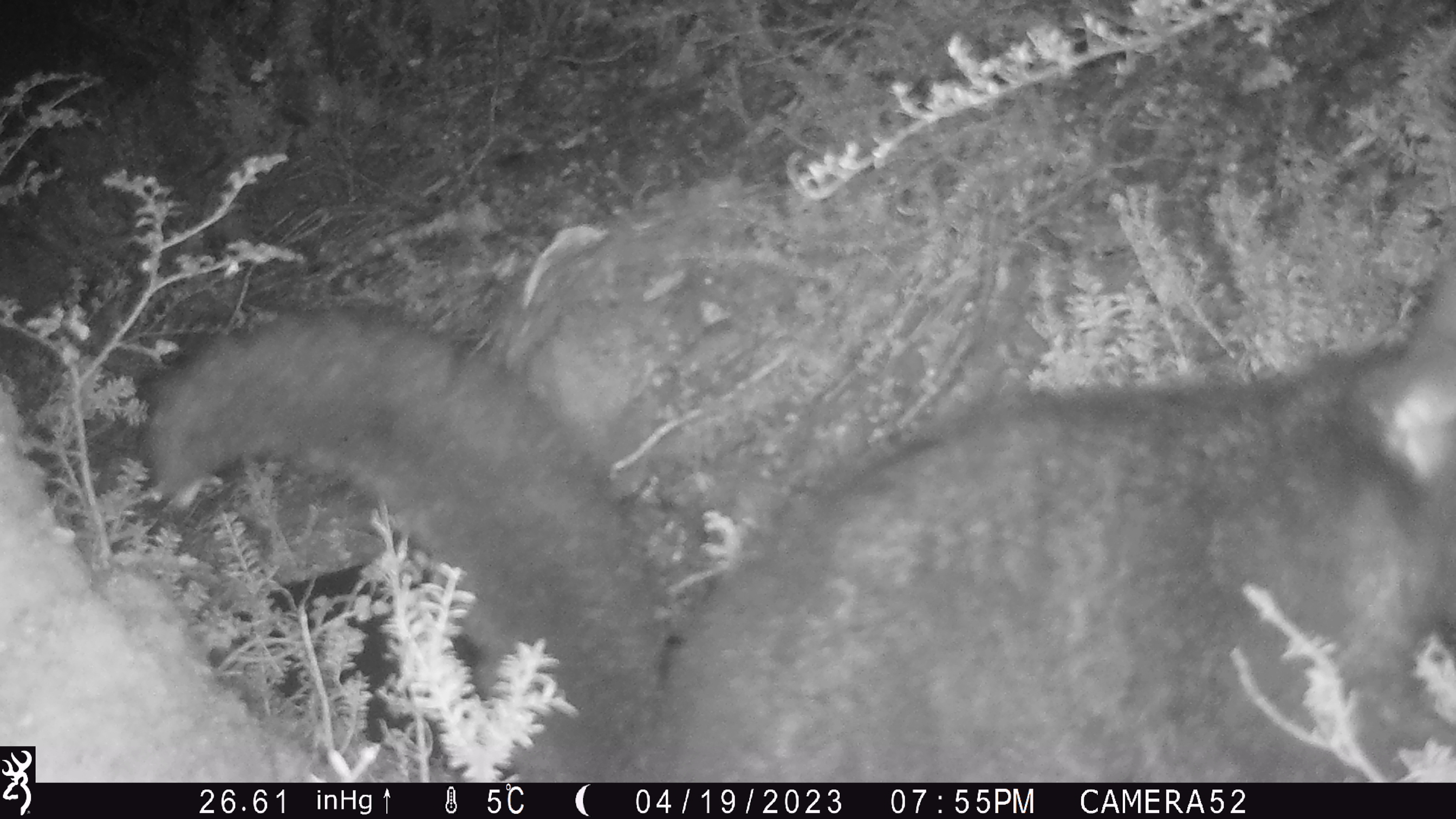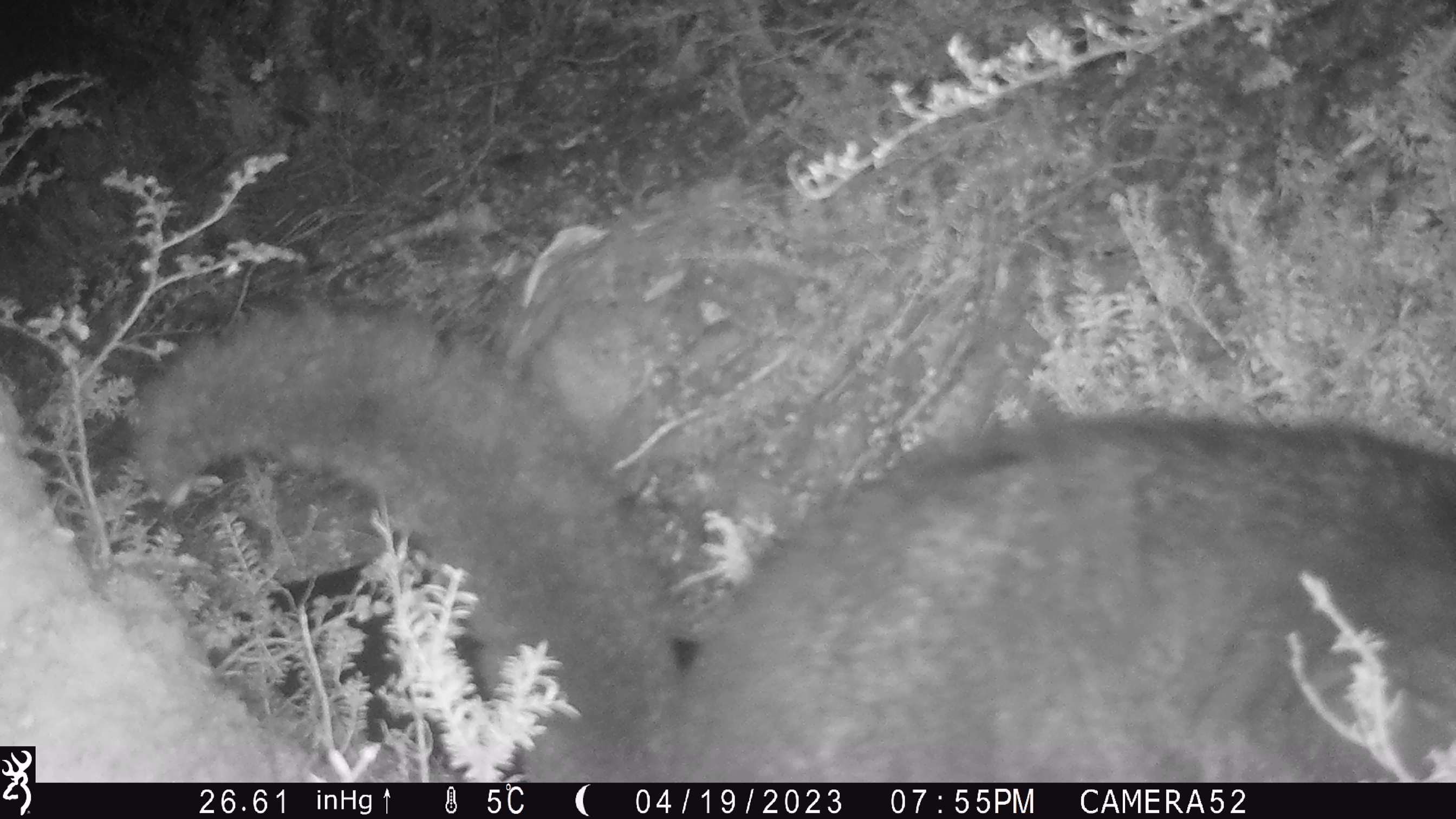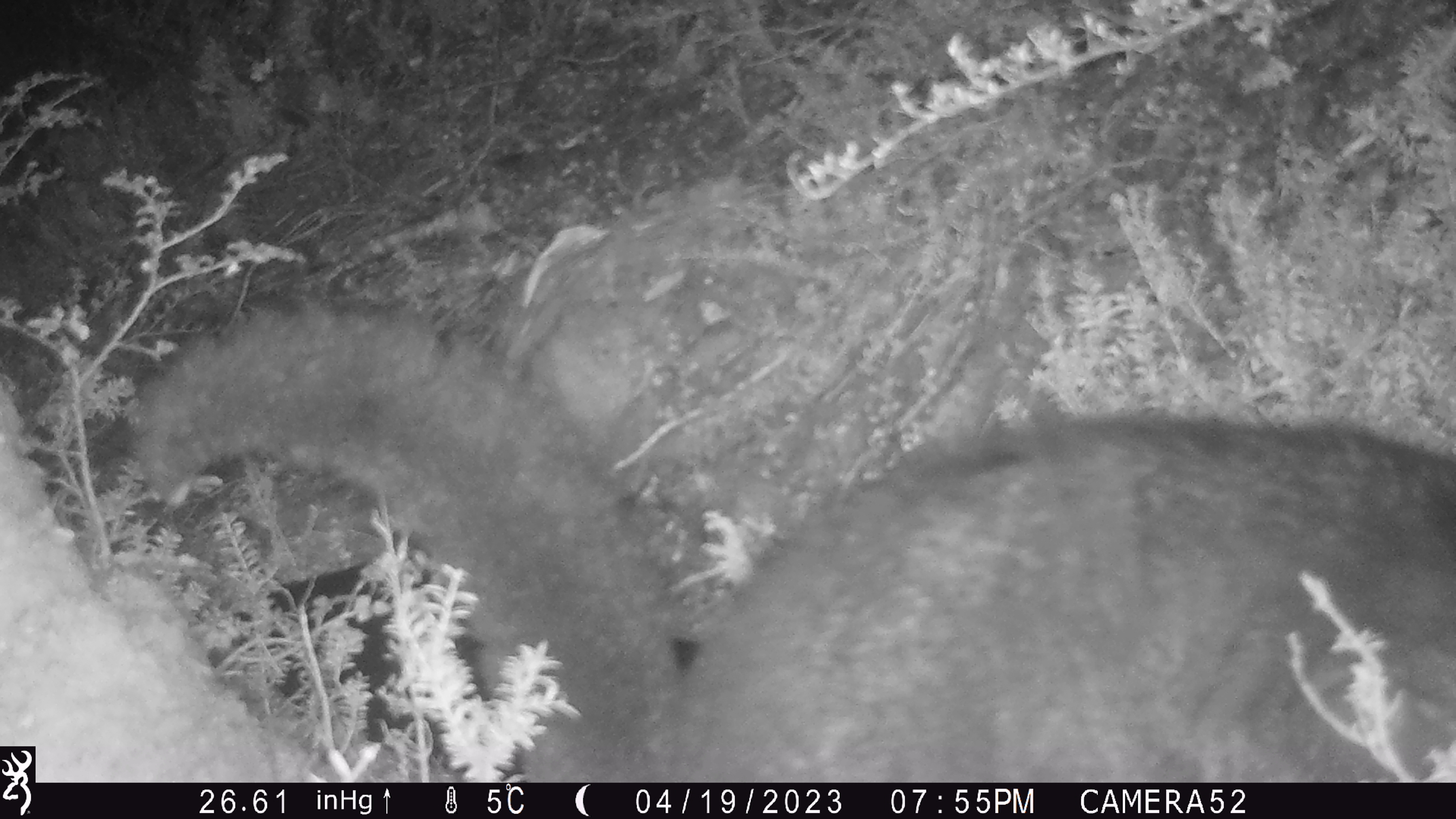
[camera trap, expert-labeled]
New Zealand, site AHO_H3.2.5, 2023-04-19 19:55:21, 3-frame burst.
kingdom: Animalia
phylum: Chordata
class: Mammalia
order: Carnivora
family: Mustelidae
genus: Mustela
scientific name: Mustela erminea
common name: stoat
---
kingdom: Animalia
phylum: Chordata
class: Mammalia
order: Diprotodontia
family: Phalangeridae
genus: Trichosurus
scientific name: Trichosurus vulpecula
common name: common brushtail possum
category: possum